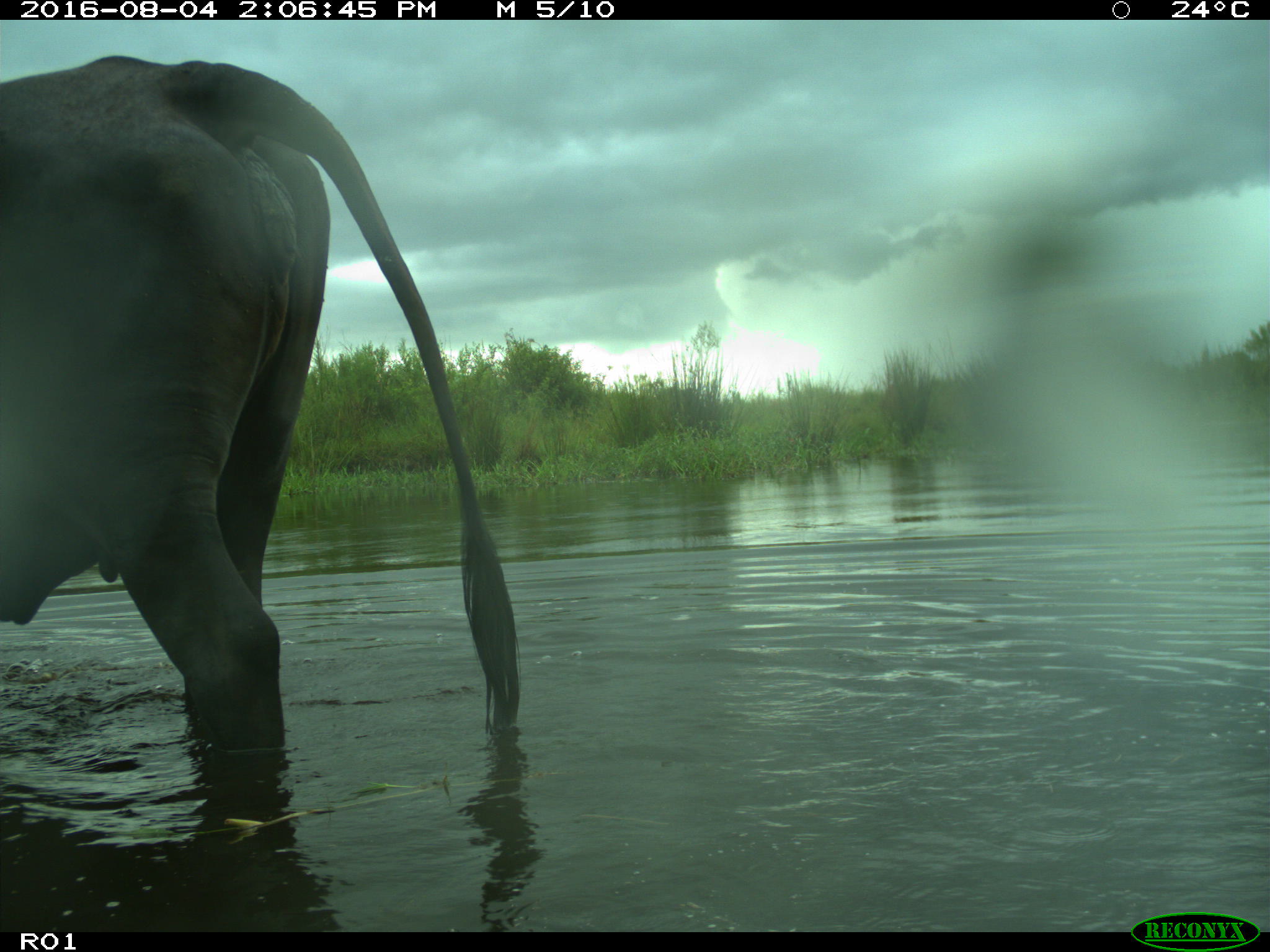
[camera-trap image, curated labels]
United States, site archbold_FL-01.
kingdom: Animalia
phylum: Chordata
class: Mammalia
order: Artiodactyla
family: Bovidae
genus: Bos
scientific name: Bos taurus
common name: domestic cow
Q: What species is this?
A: Bos taurus (domestic cow).